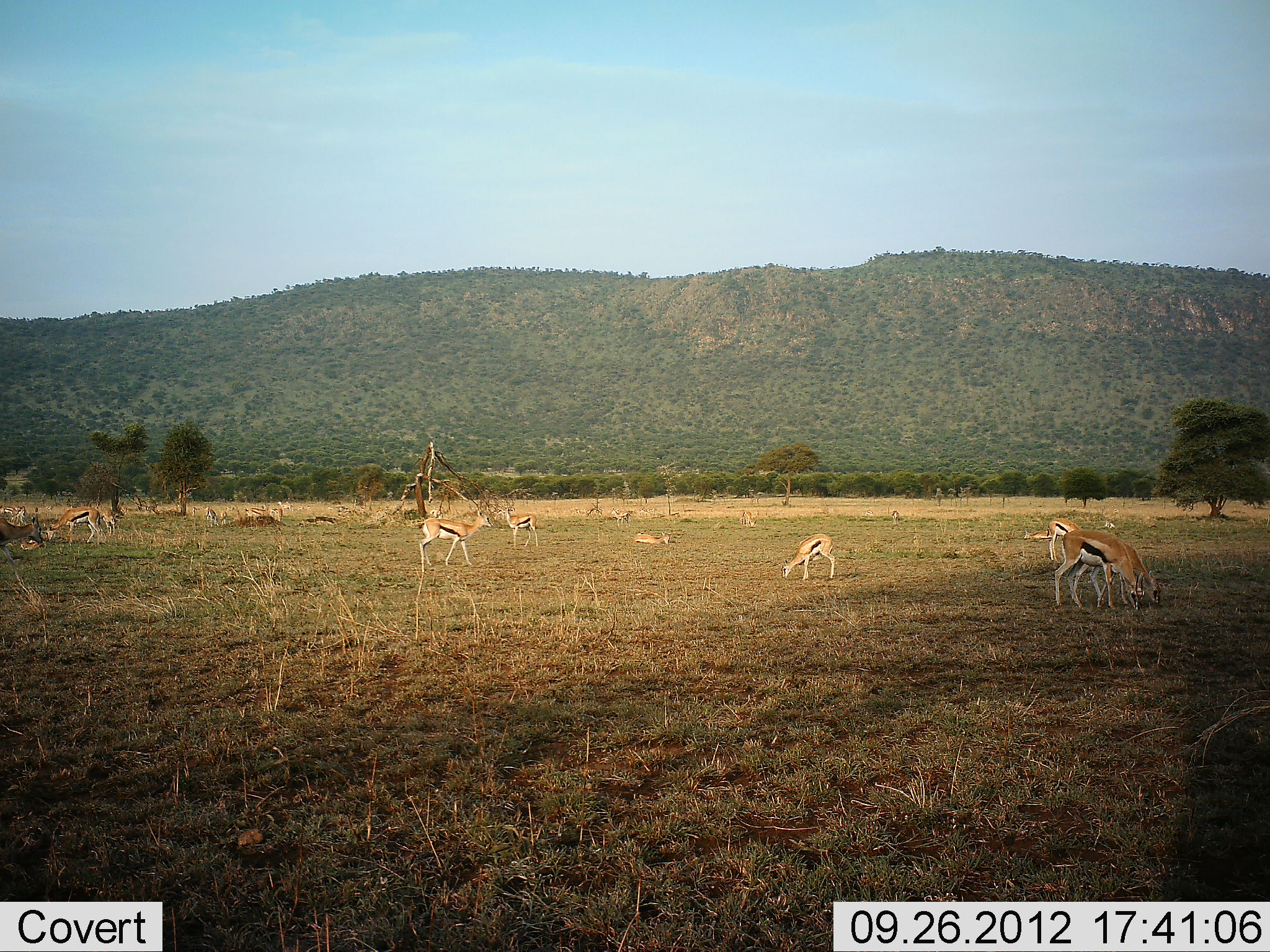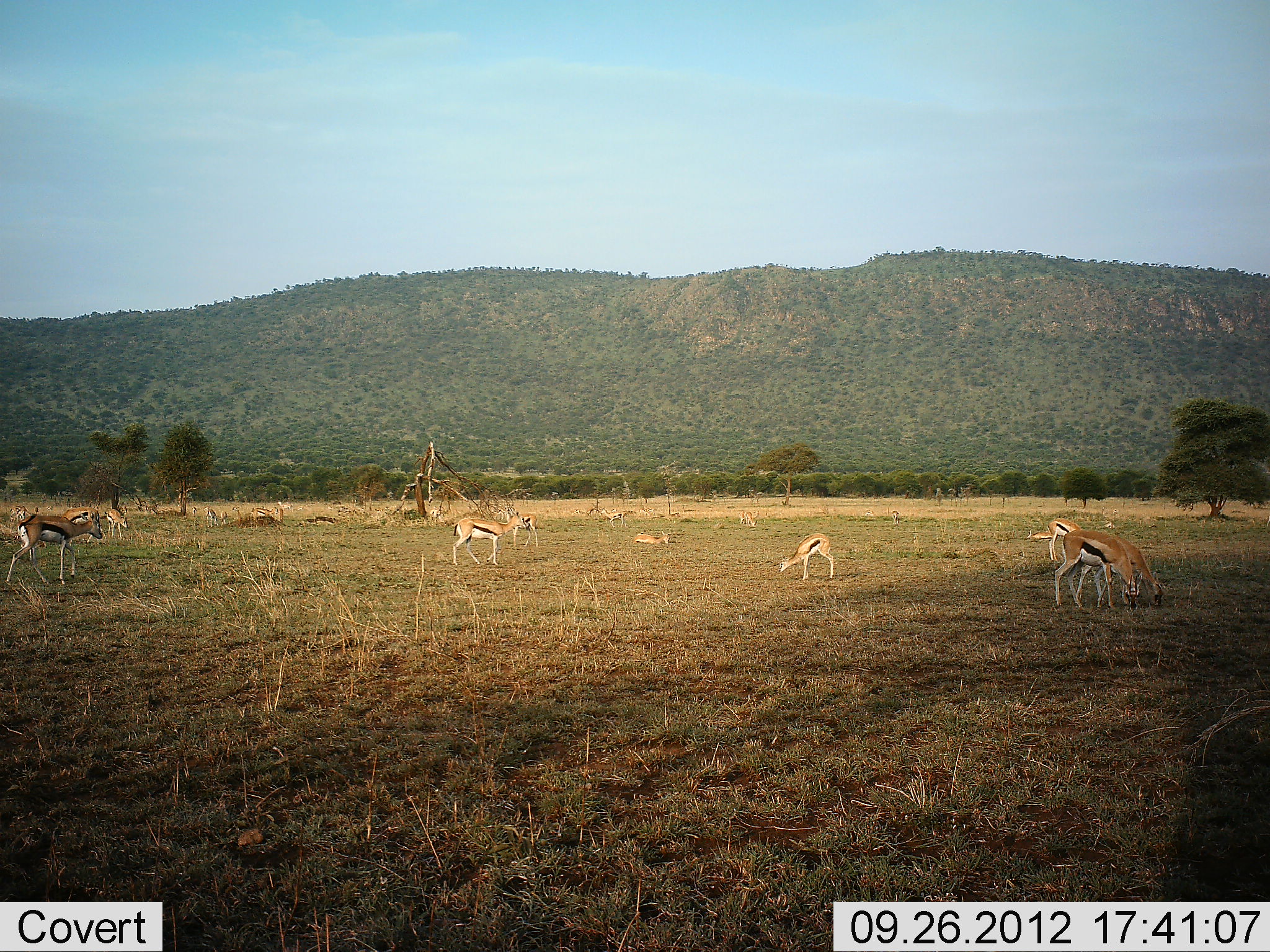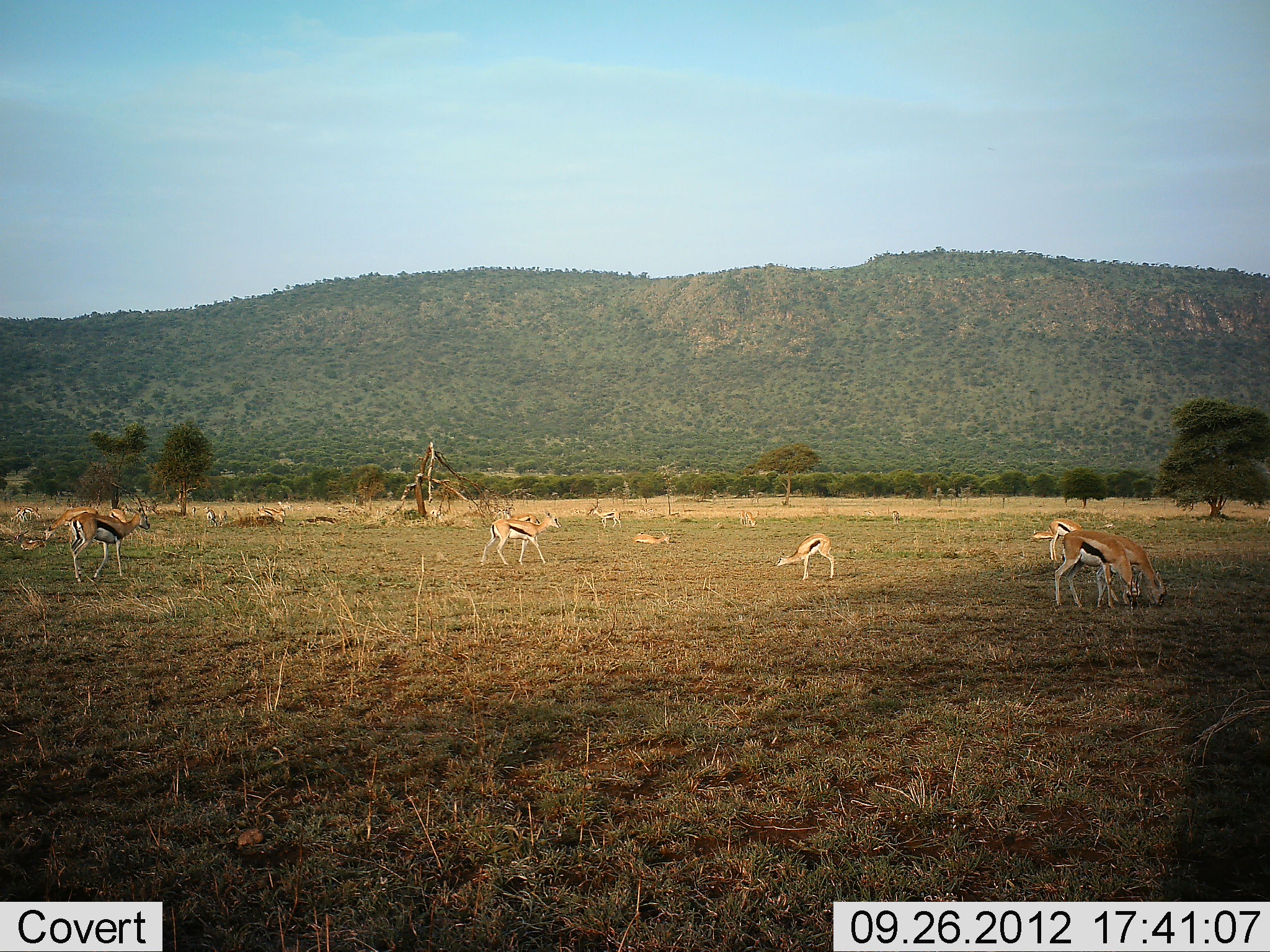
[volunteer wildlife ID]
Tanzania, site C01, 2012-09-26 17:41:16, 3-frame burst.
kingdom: Animalia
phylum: Chordata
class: Mammalia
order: Artiodactyla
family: Bovidae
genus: Eudorcas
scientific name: Eudorcas thomsonii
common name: thomson's gazelle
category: gazellethomsons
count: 11-50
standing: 70%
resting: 80%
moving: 80%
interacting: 10%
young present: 30%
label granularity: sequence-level